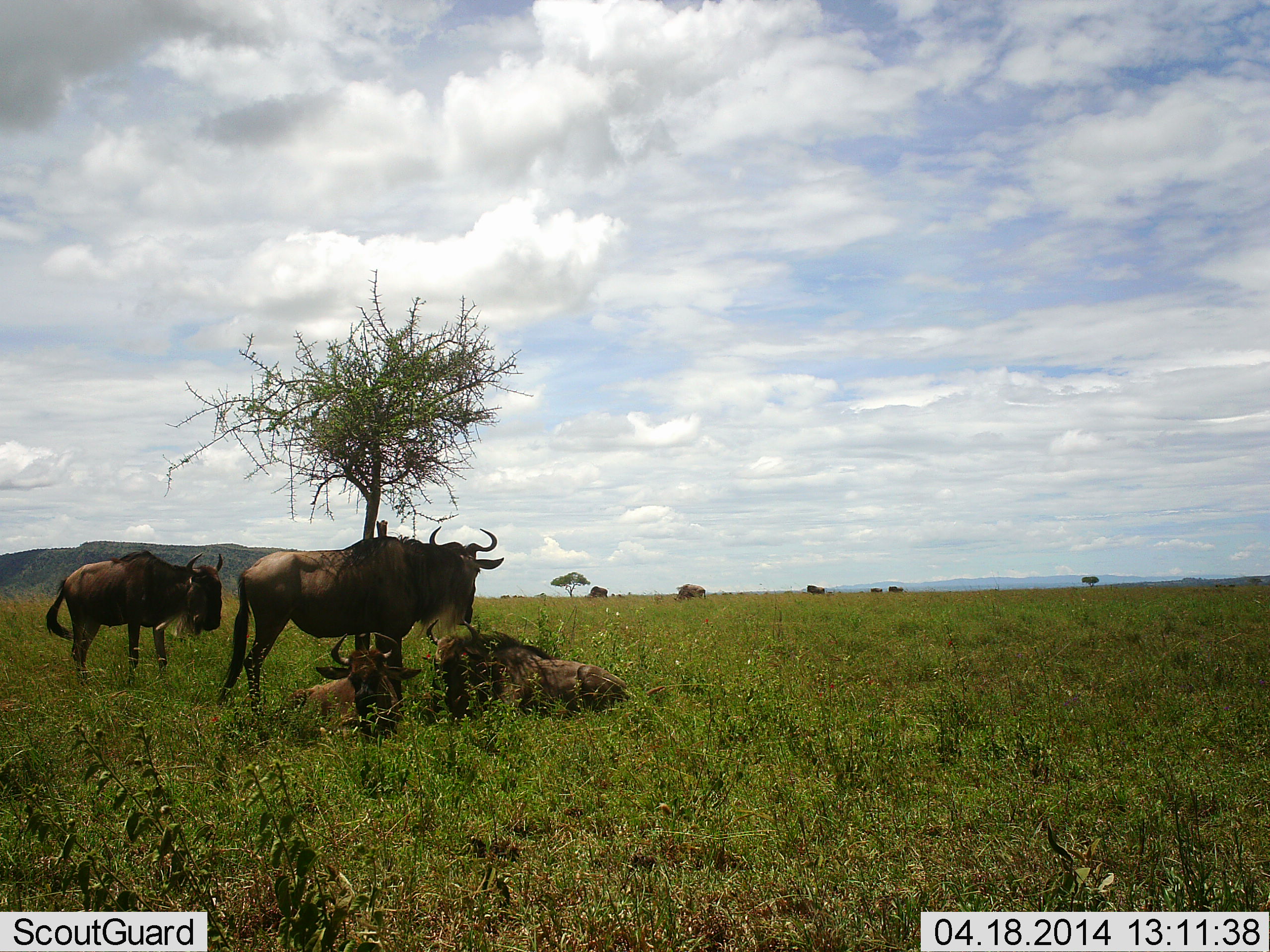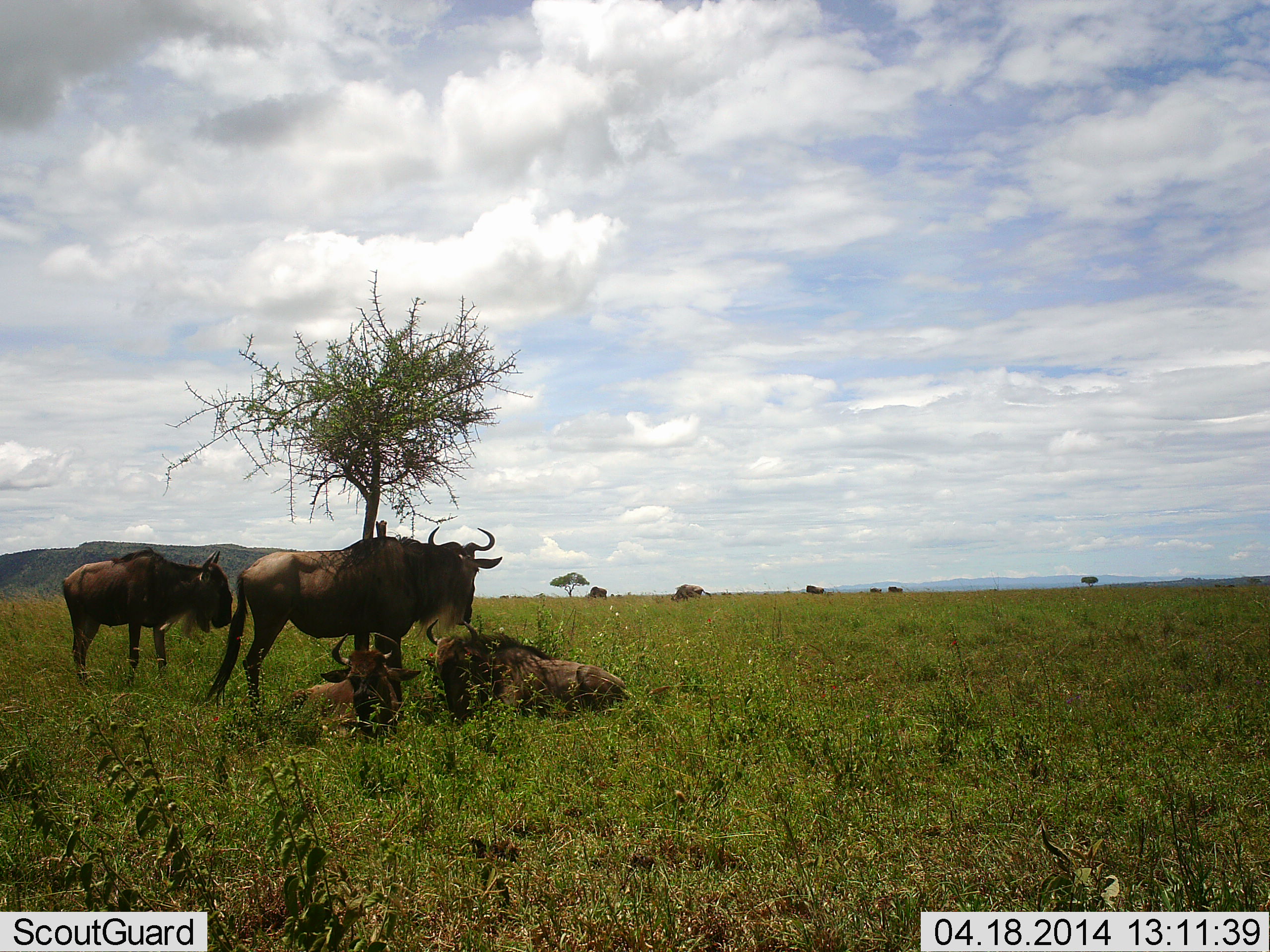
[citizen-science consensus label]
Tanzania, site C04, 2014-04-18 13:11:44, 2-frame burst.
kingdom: Animalia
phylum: Chordata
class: Mammalia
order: Artiodactyla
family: Bovidae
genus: Connochaetes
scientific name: Connochaetes taurinus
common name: blue wildebeest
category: wildebeest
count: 8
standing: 100%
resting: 90%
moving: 10%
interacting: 10%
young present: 10%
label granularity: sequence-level